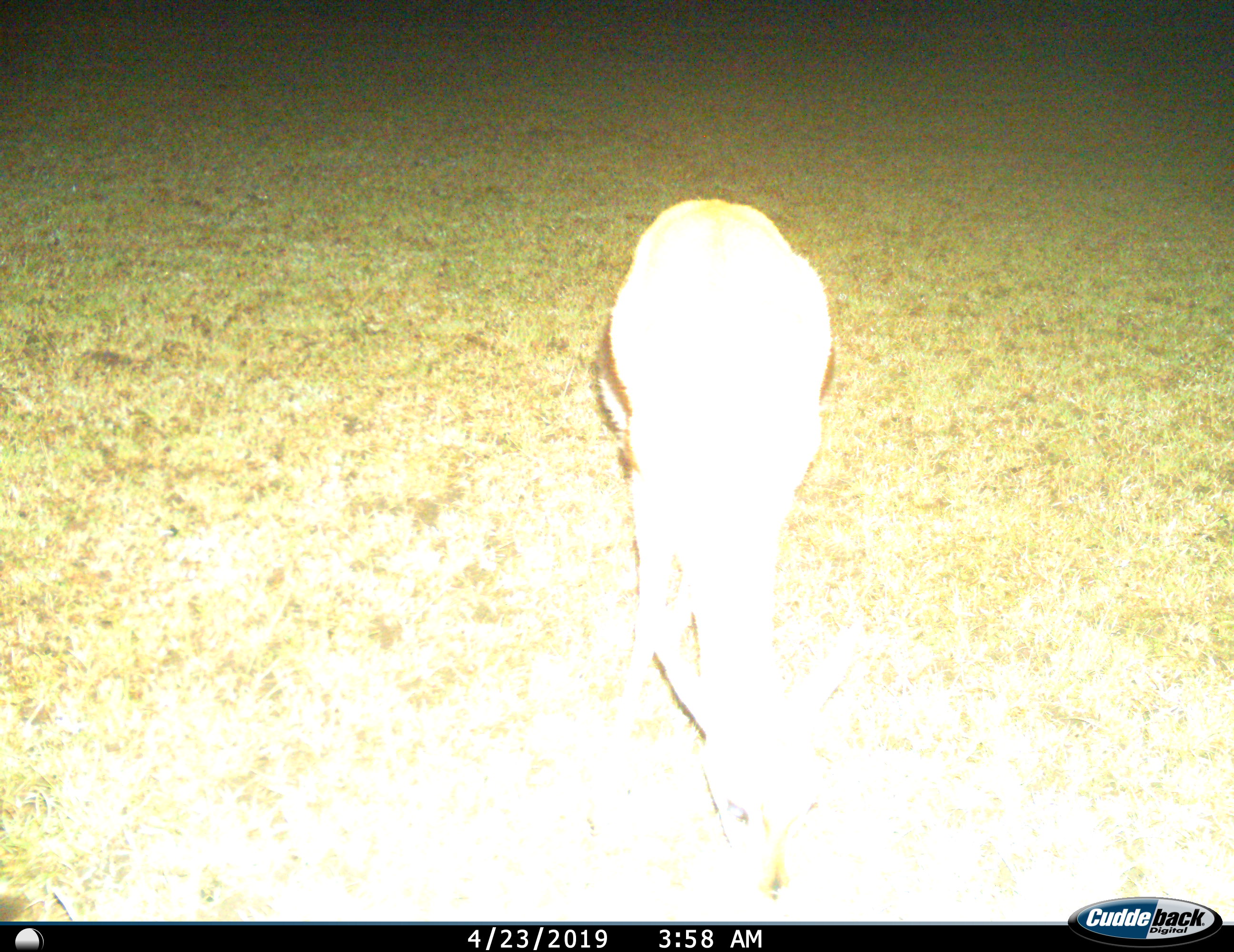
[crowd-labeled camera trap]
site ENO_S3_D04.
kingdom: Animalia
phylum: Chordata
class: Mammalia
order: Artiodactyla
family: Bovidae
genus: Eudorcas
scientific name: Eudorcas thomsonii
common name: thomson's gazelle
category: gazellethomsons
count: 1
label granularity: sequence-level